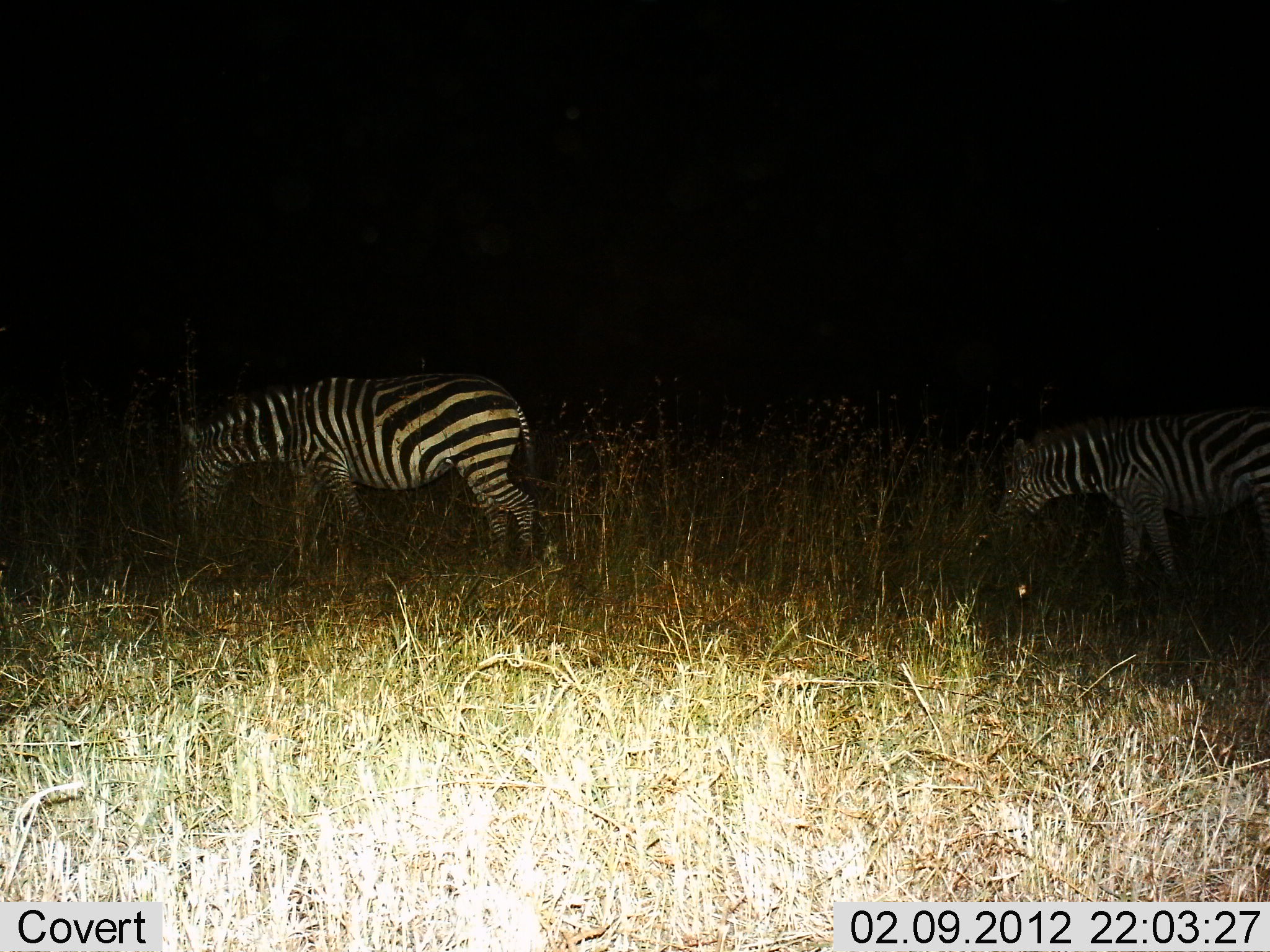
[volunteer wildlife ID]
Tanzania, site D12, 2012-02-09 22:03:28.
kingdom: Animalia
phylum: Chordata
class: Mammalia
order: Perissodactyla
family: Equidae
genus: Equus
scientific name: Equus quagga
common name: plains zebra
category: zebra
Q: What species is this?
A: Zebra (plains zebra) (Equus quagga).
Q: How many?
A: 2.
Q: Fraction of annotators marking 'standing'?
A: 21%.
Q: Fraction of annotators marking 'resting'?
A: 0%.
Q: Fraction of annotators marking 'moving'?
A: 21%.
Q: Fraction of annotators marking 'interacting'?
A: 0%.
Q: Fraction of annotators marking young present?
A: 0%.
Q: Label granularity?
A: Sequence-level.